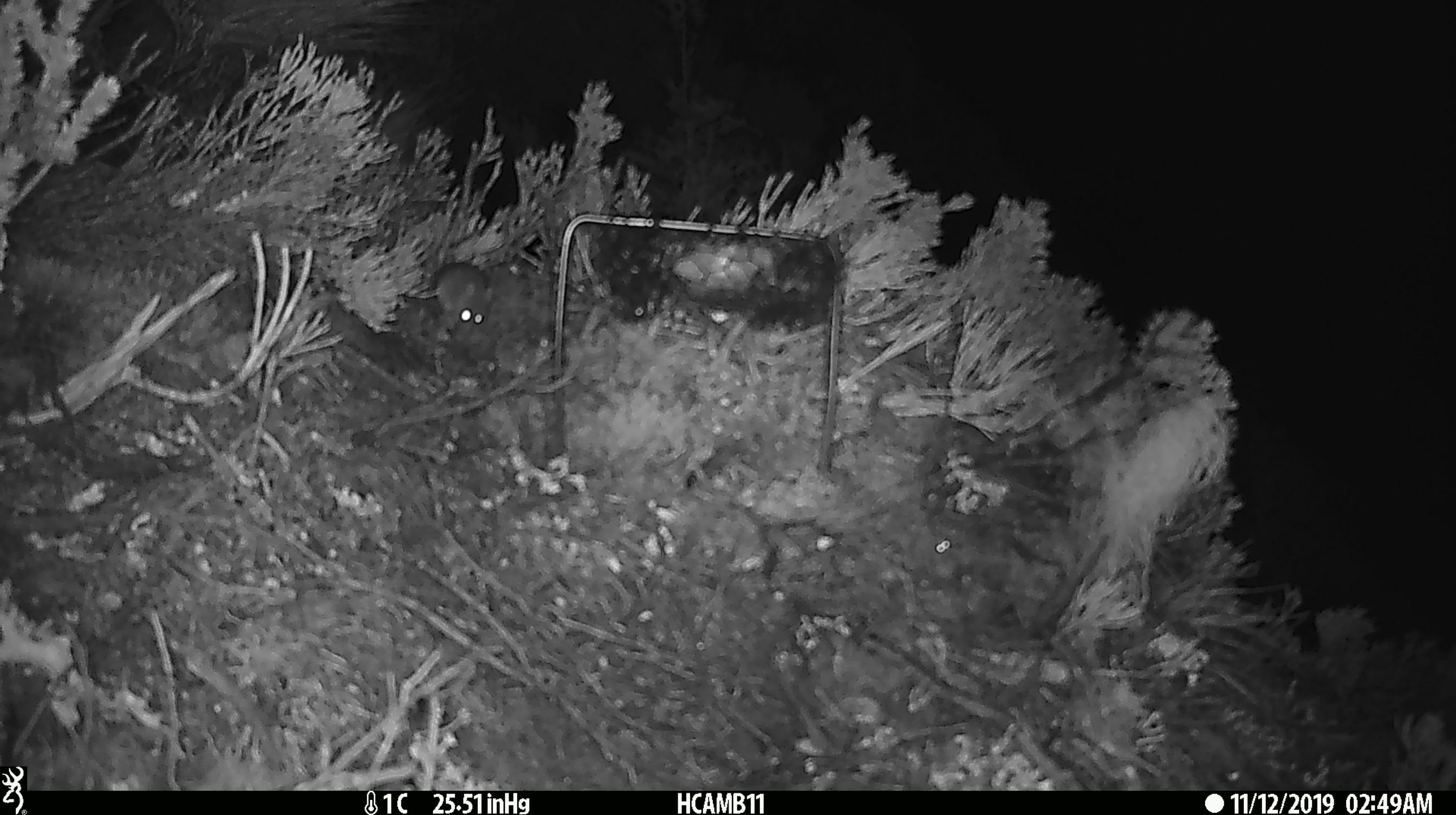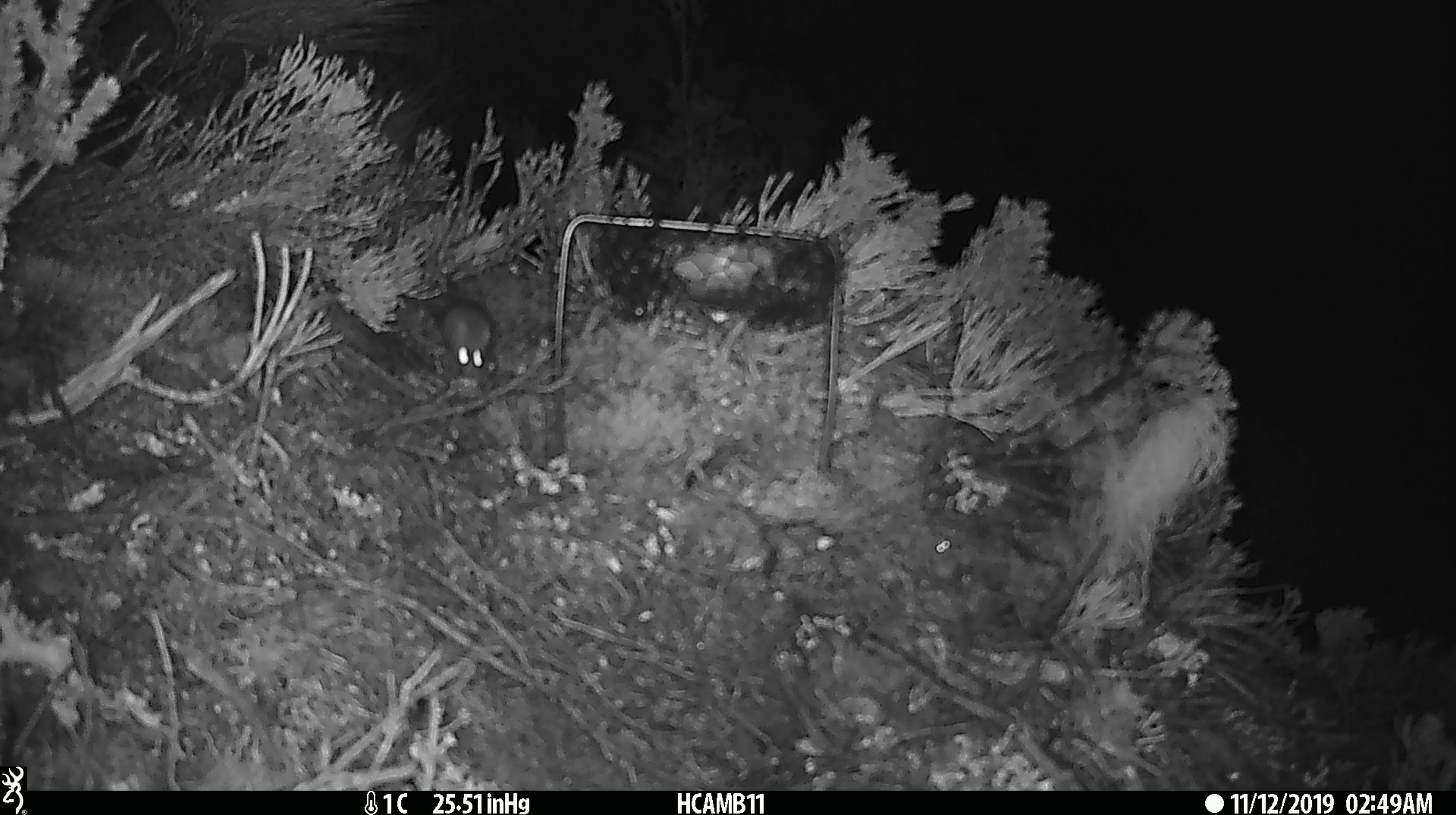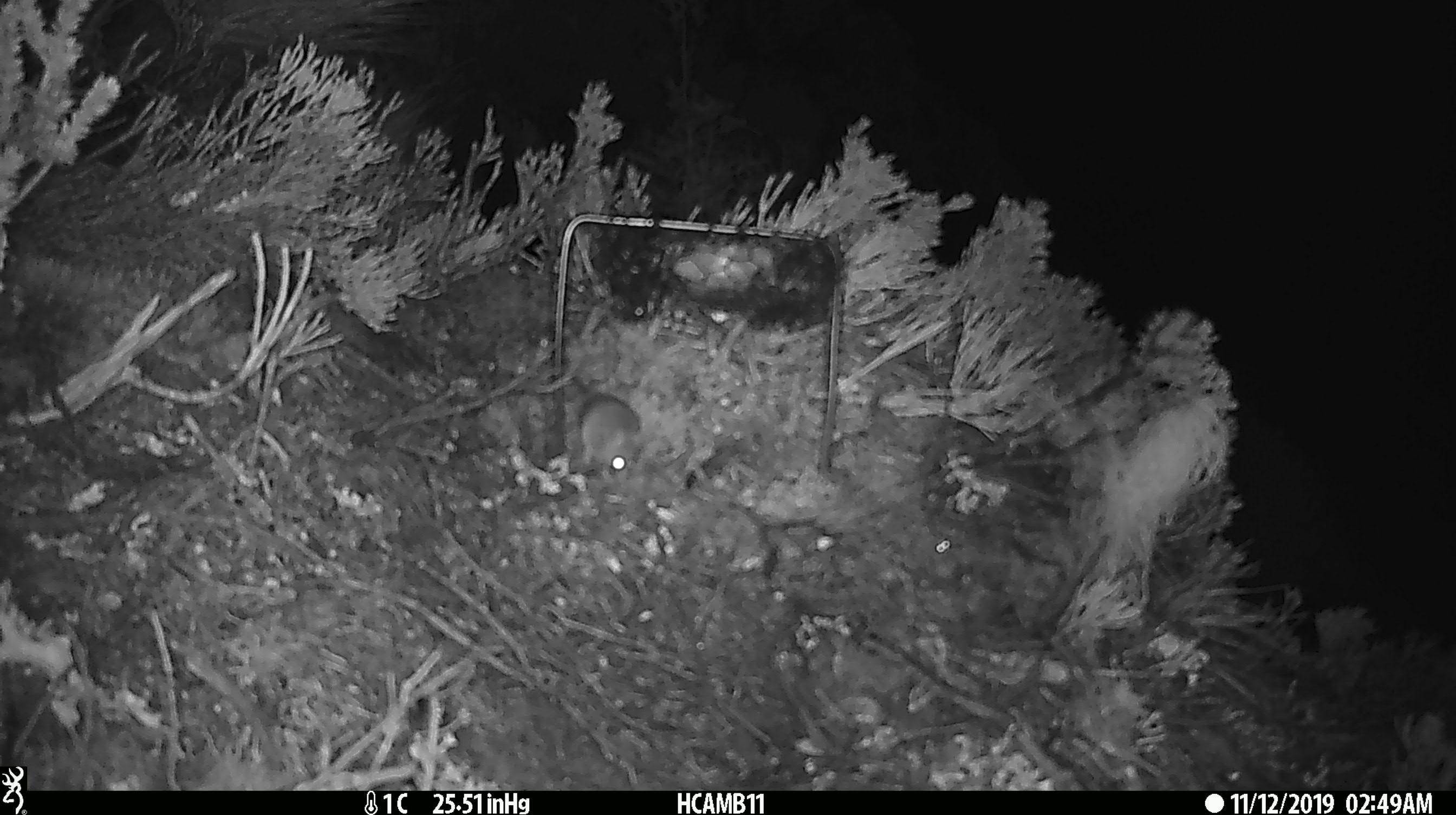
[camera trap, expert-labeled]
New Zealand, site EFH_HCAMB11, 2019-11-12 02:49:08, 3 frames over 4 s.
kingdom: Animalia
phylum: Chordata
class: Mammalia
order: Rodentia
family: Muridae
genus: Mus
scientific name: Mus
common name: mouse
Mouse (Mus).